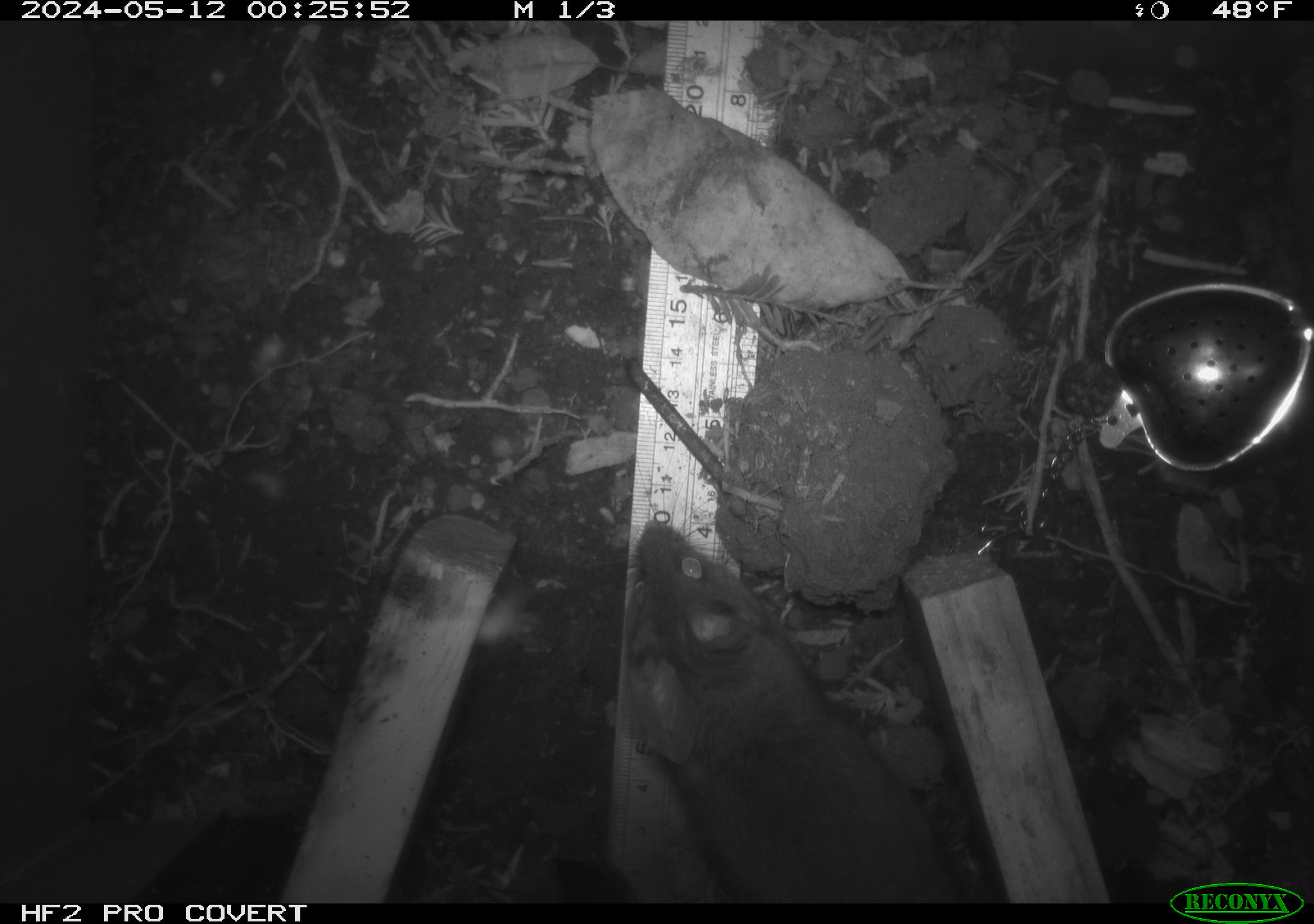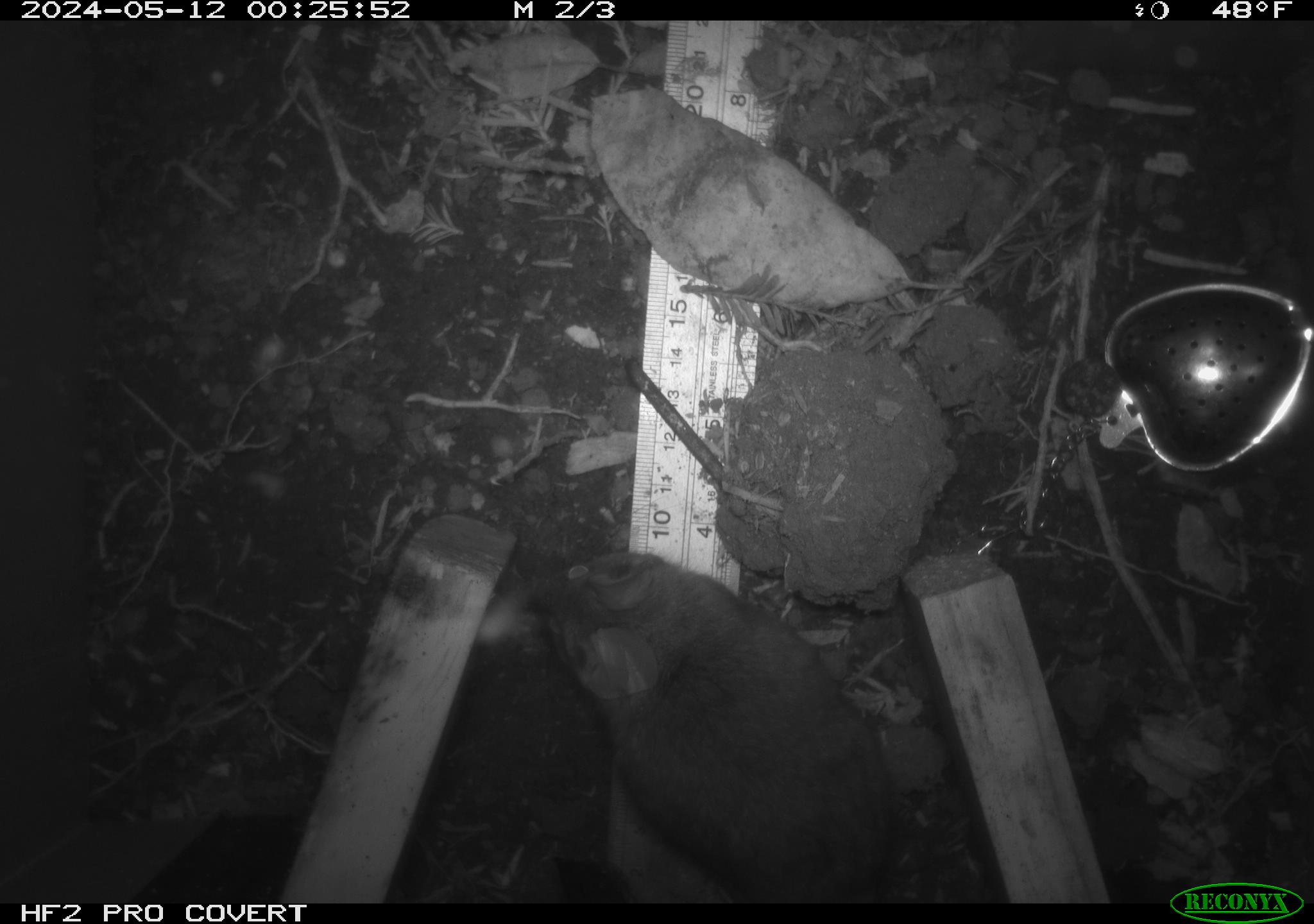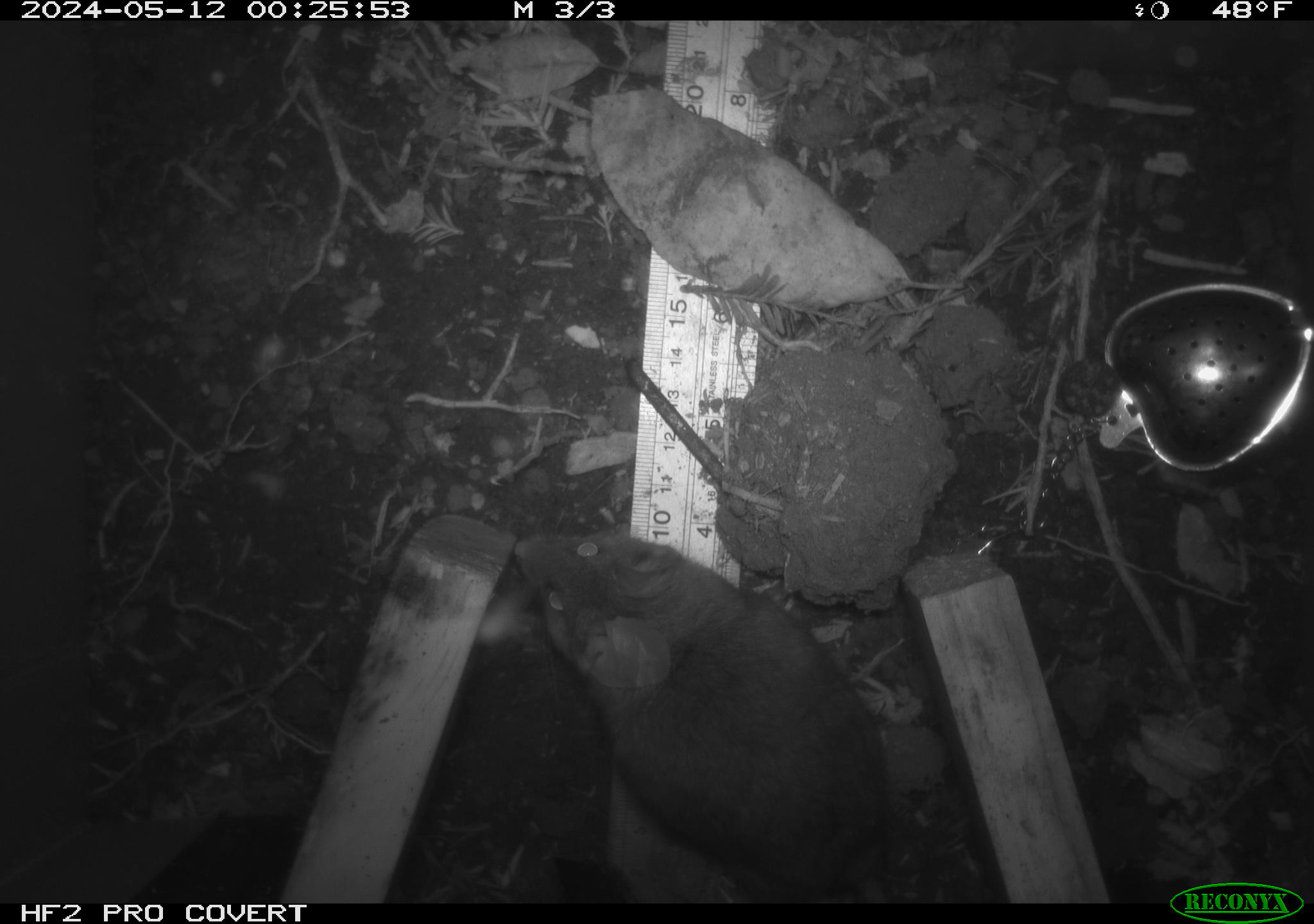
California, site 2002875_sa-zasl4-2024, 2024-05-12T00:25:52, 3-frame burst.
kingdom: Animalia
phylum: Chordata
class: Mammalia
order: Rodentia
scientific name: Rodentia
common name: rodent